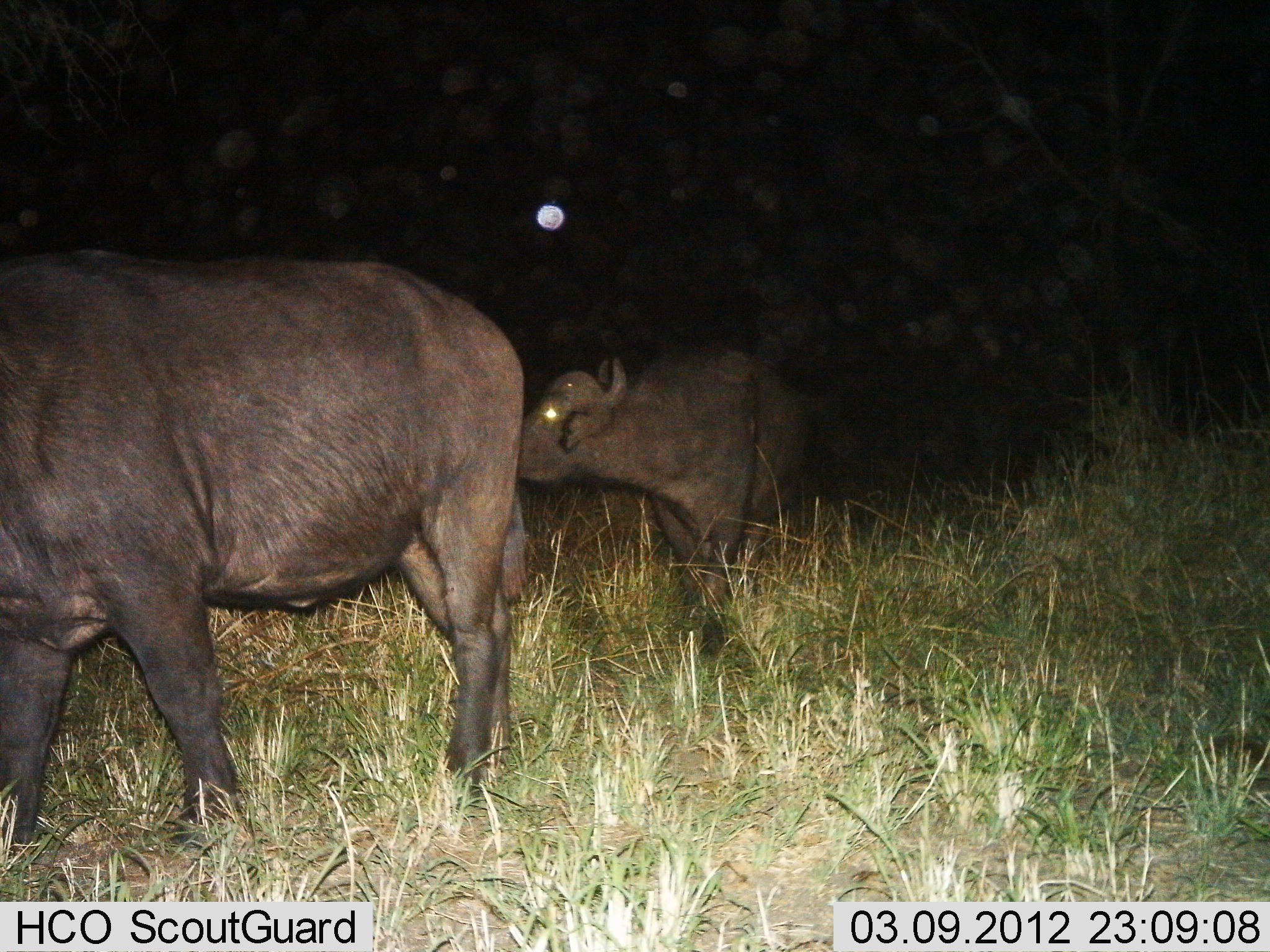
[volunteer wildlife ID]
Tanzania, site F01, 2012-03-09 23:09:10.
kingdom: Animalia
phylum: Chordata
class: Mammalia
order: Artiodactyla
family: Bovidae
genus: Syncerus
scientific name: Syncerus caffer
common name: cape buffalo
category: buffalo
Buffalo (cape buffalo) (Syncerus caffer), count 2. Behavior (volunteer vote fractions): standing 15%, resting 0%, moving 85%, interacting 0%. Young present (vote fraction): 25%. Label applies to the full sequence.